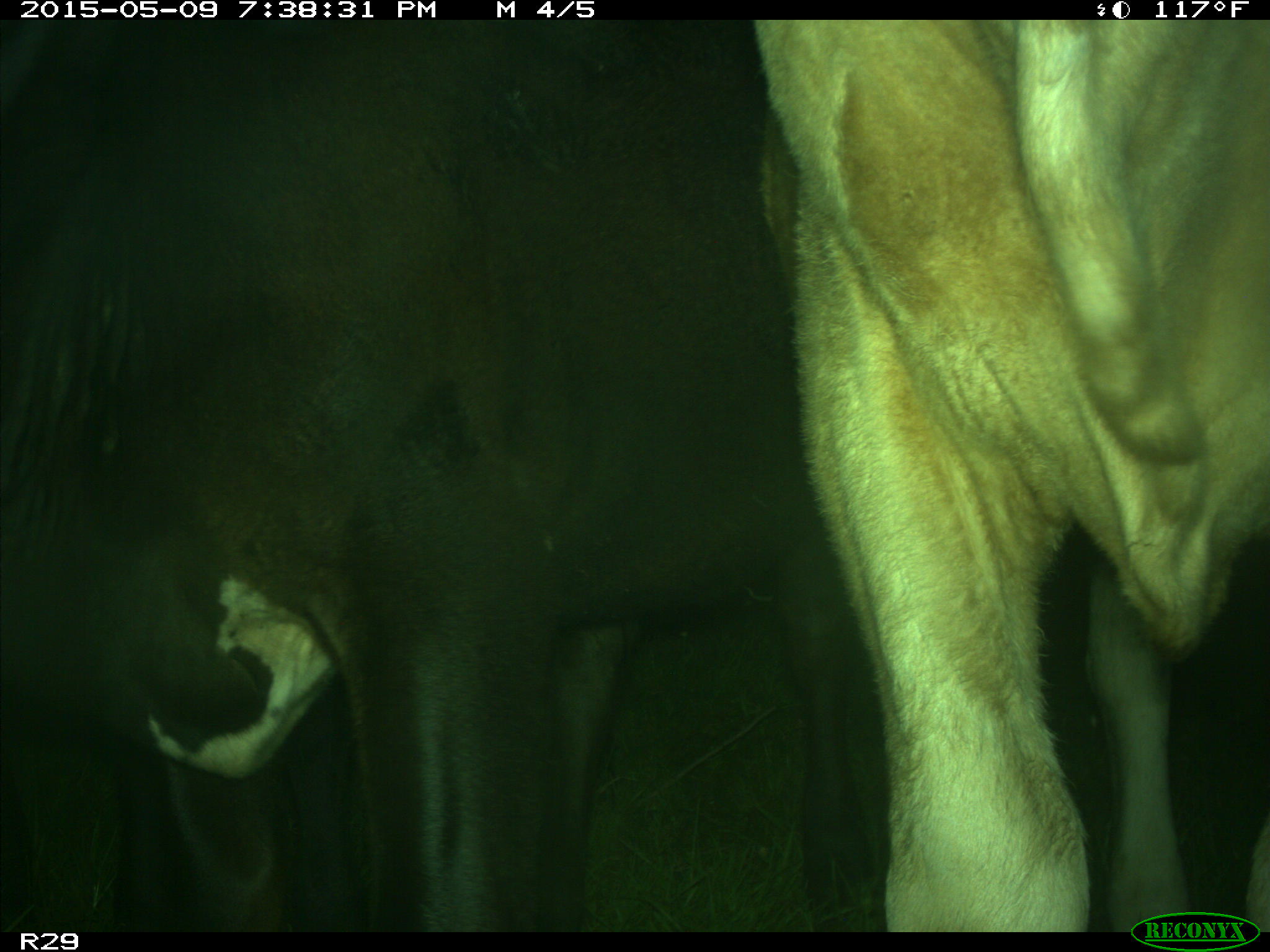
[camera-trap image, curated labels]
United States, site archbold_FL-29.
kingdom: Animalia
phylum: Chordata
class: Mammalia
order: Artiodactyla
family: Bovidae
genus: Bos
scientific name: Bos taurus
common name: domestic cow